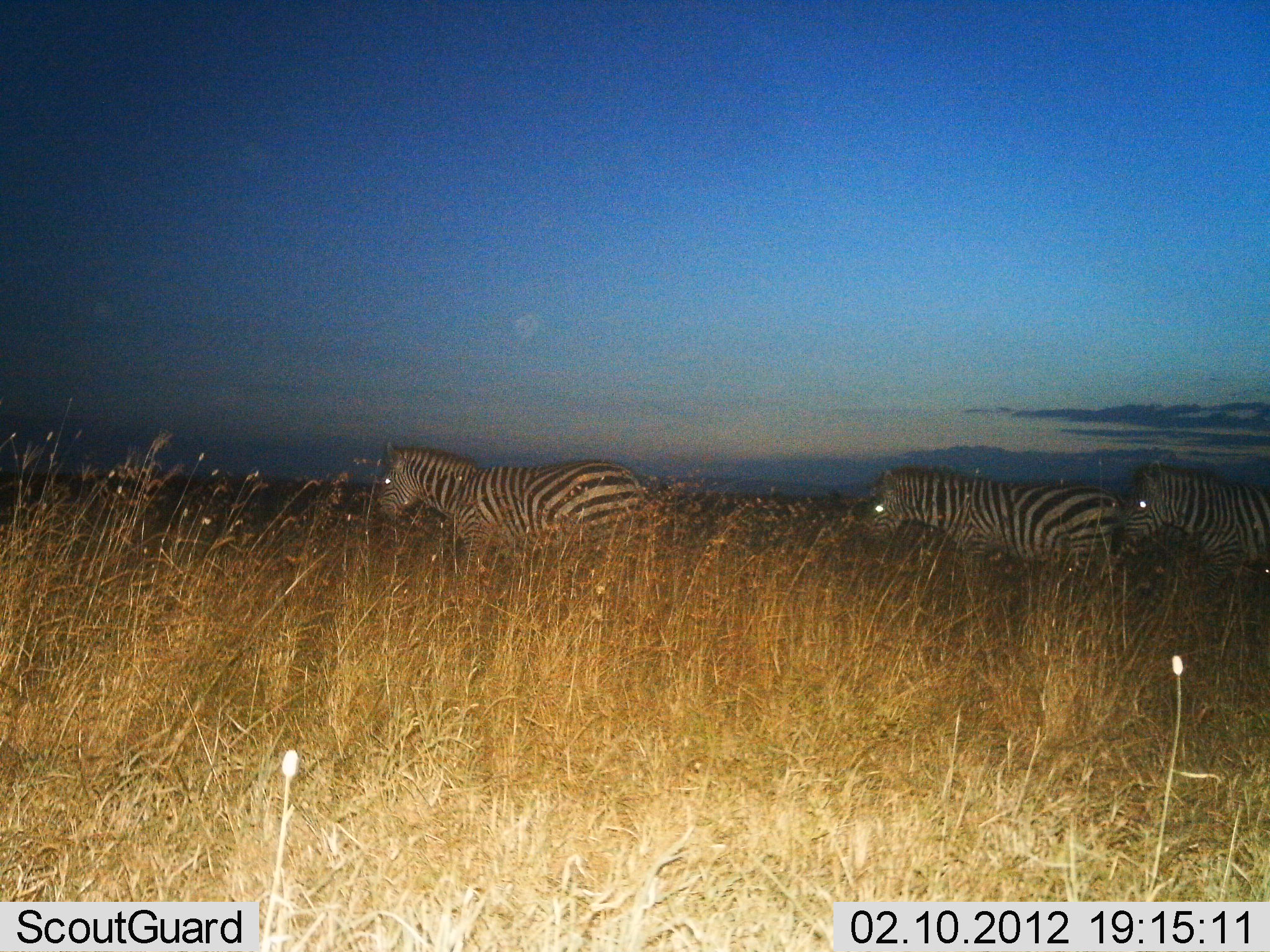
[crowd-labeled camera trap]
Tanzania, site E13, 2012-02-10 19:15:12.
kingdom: Animalia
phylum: Chordata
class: Mammalia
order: Perissodactyla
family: Equidae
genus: Equus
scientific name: Equus quagga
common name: plains zebra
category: zebra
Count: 3.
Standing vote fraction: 35%.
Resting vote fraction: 0%.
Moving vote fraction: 71%.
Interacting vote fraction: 0%.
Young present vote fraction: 0%.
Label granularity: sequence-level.